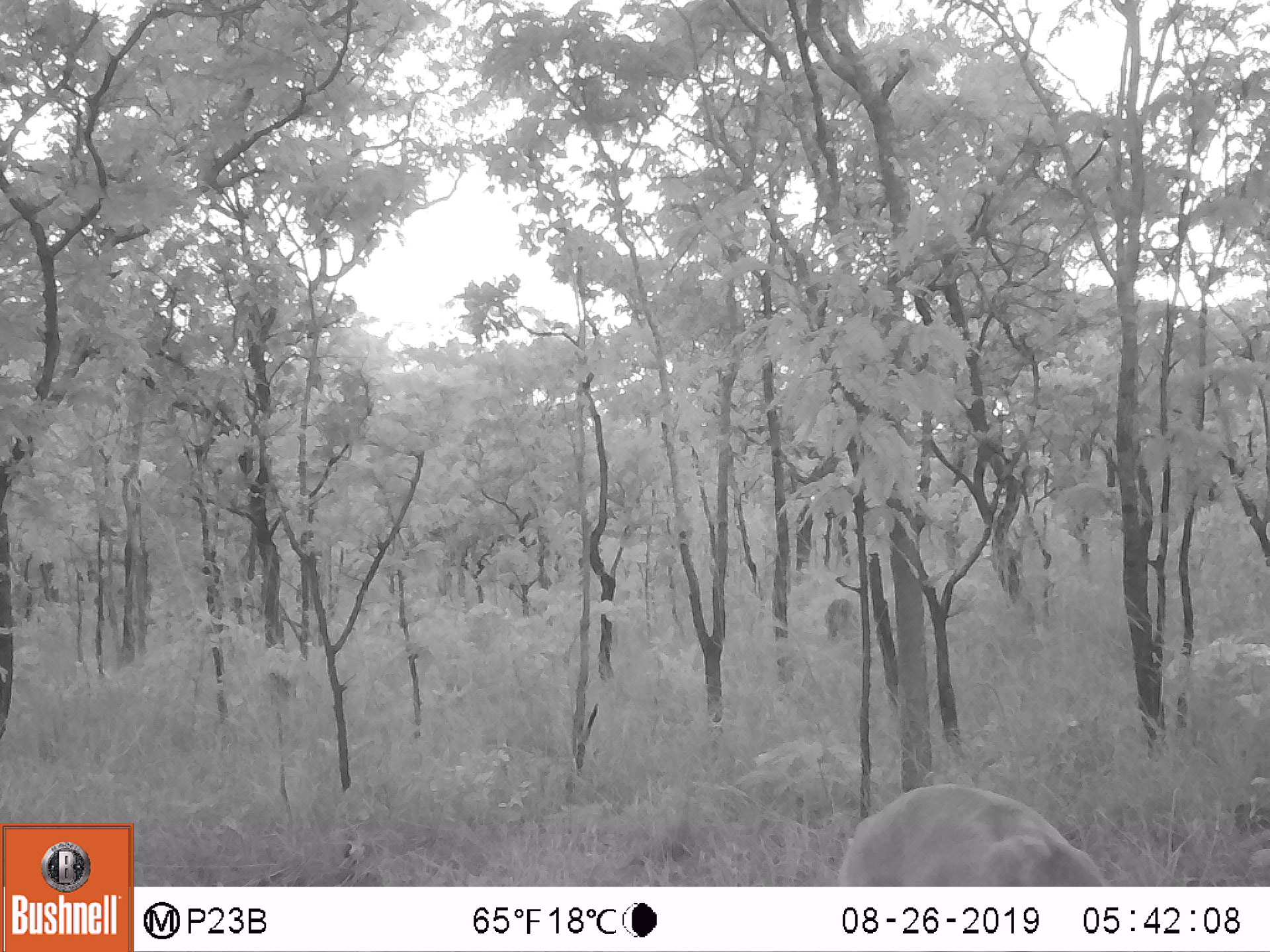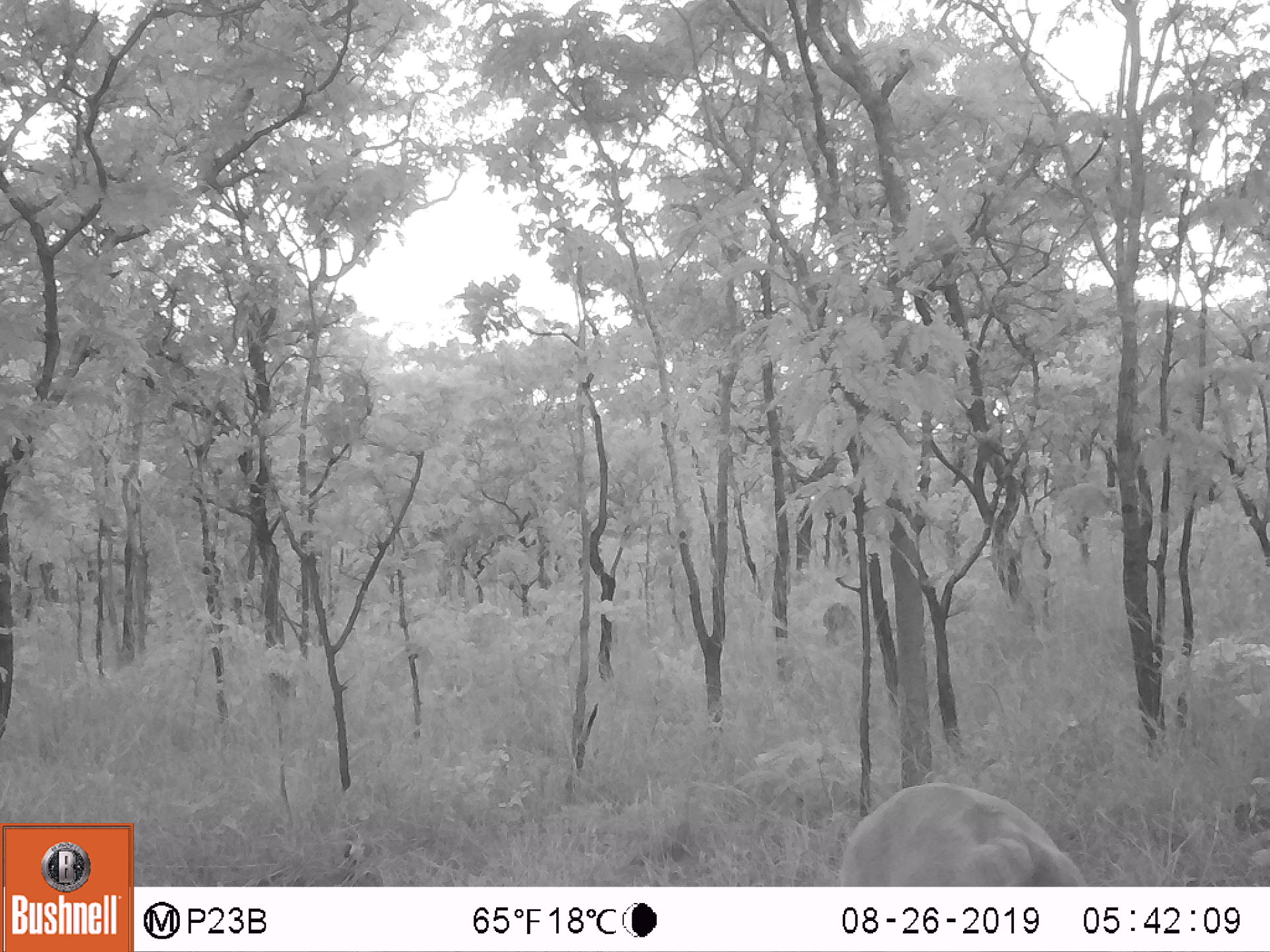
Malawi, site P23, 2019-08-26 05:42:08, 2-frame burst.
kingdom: Animalia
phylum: Chordata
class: Mammalia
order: Artiodactyla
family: Bovidae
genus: Redunca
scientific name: Redunca arundinum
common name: southern reedbuck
Southern reedbuck (Redunca arundinum), count 1.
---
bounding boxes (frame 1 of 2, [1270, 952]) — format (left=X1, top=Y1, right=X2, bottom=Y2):
southern reedbuck: (left=824, top=772, right=1123, bottom=880)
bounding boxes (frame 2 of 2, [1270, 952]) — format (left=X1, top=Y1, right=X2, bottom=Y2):
southern reedbuck: (left=828, top=772, right=1088, bottom=887)